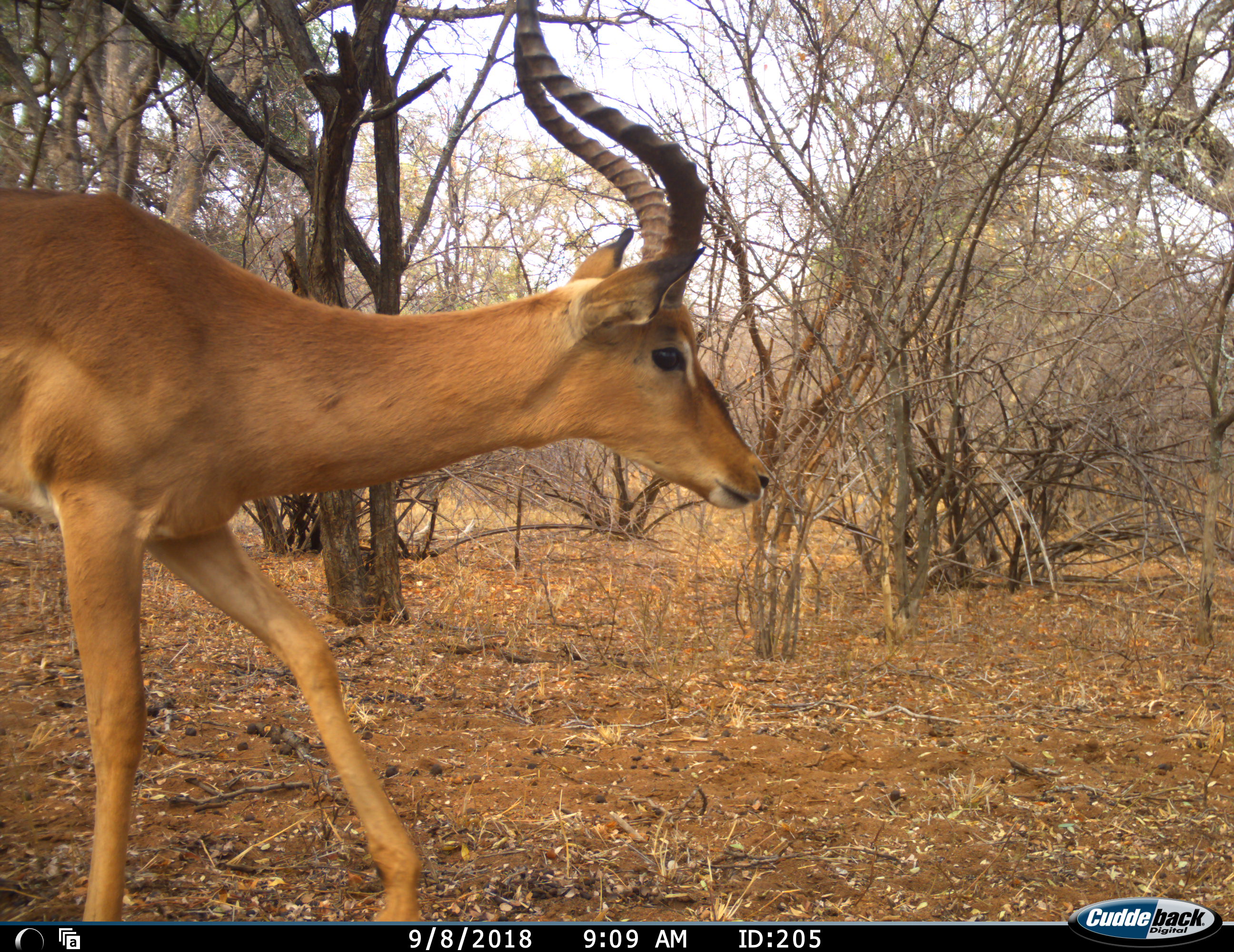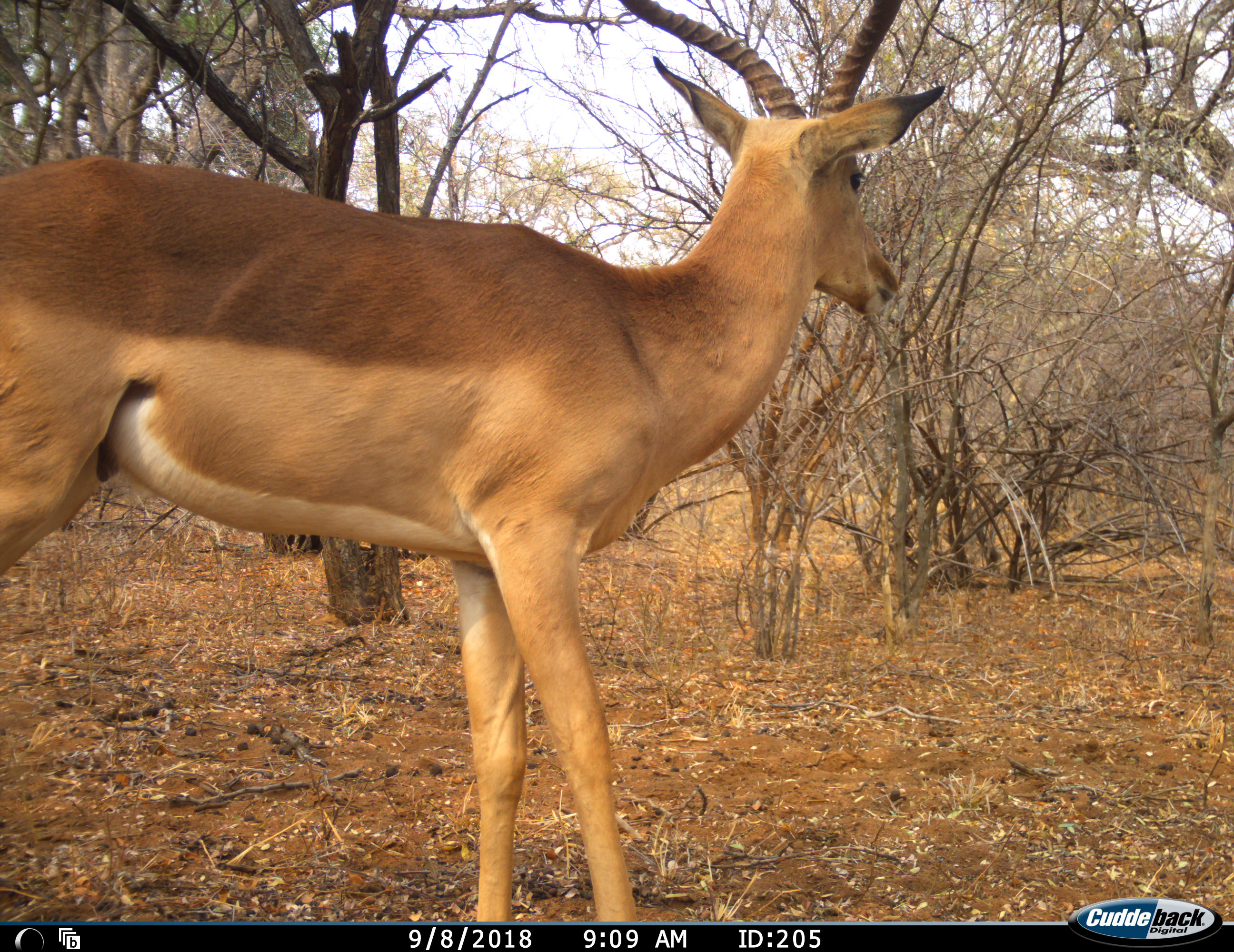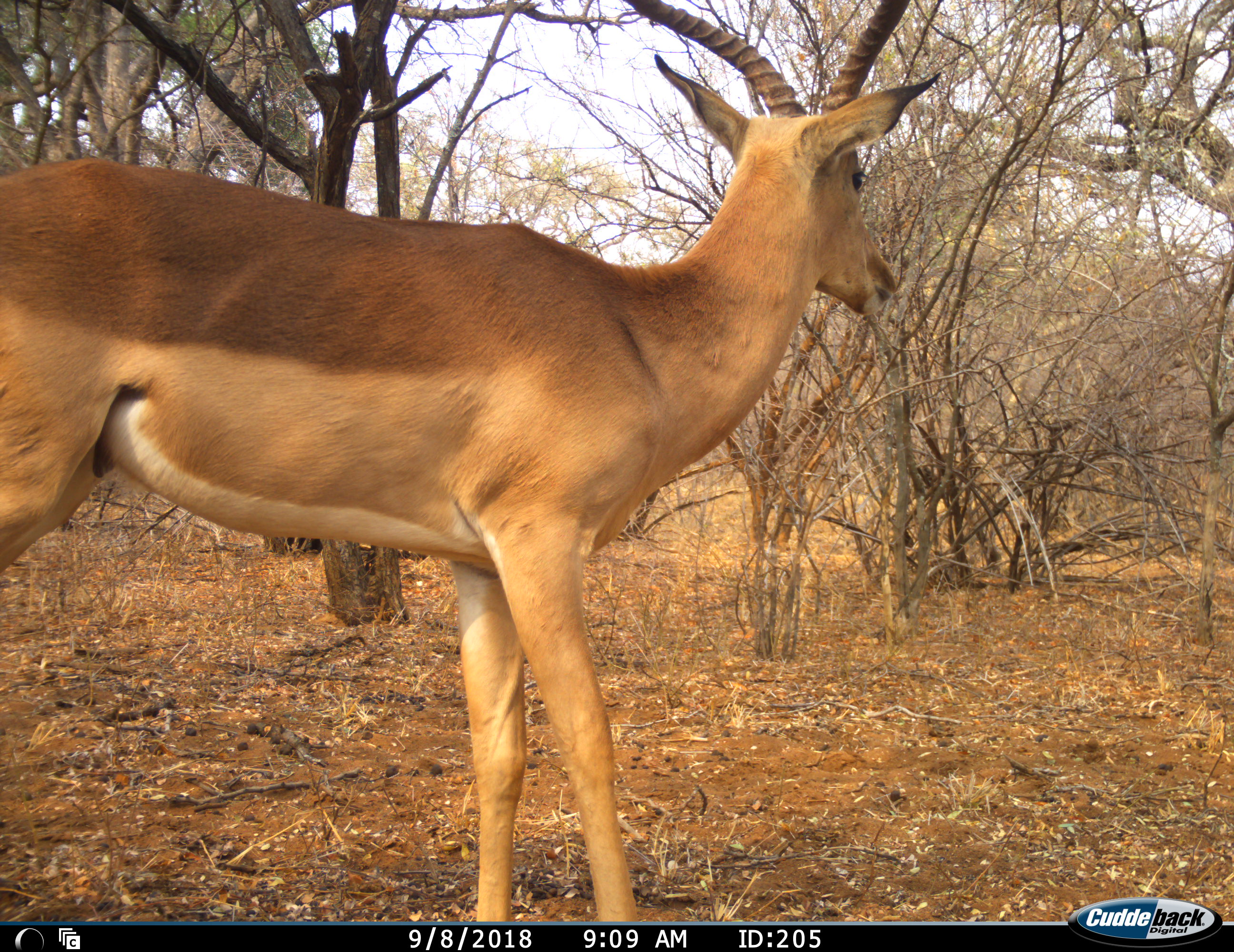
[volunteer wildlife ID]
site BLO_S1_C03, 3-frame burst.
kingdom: Animalia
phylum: Chordata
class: Mammalia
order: Artiodactyla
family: Bovidae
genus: Aepyceros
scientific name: Aepyceros melampus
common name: impala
Impala (Aepyceros melampus), count 1. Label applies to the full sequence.